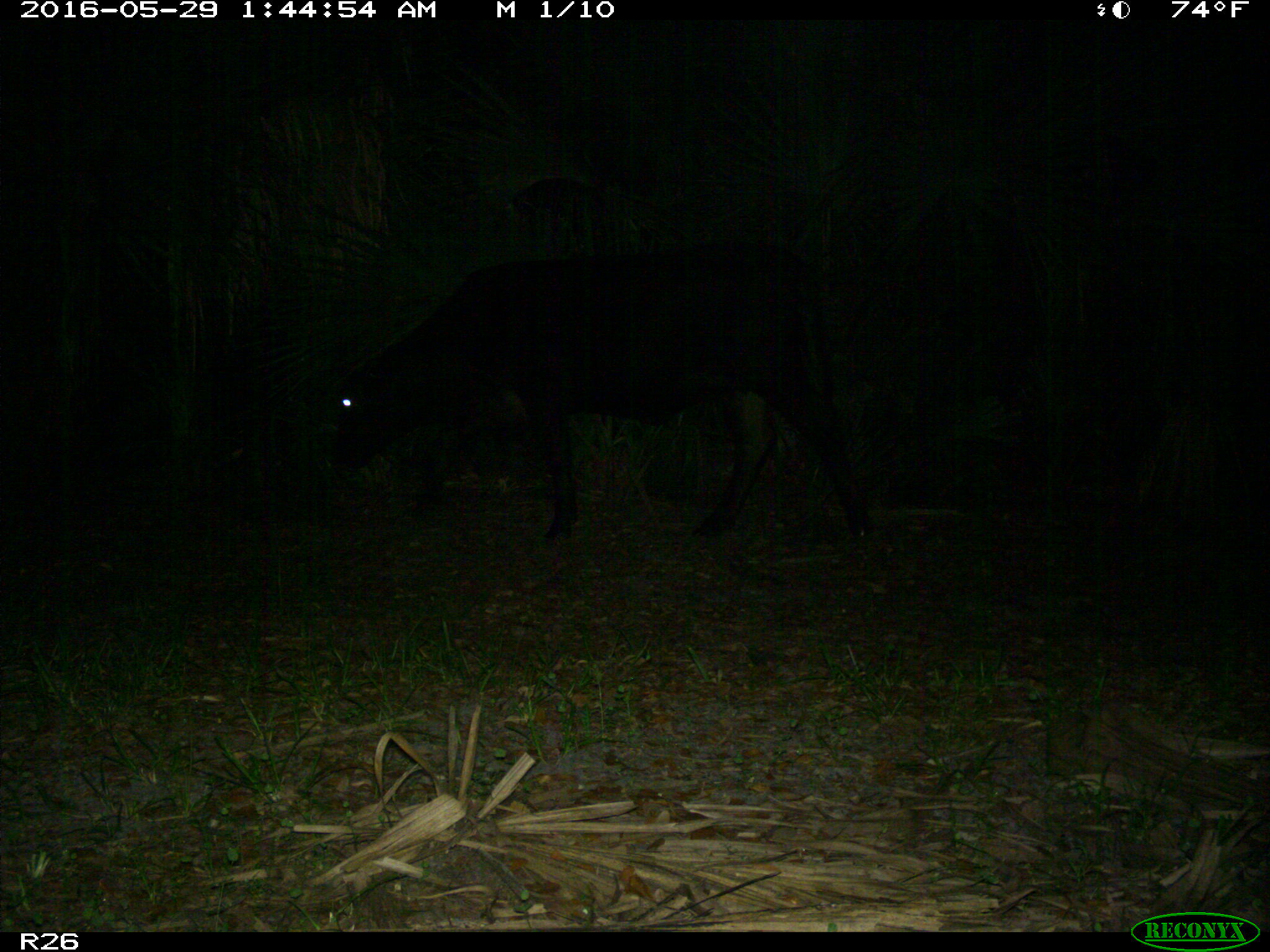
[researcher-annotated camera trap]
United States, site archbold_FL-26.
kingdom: Animalia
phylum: Chordata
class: Mammalia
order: Artiodactyla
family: Bovidae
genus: Bos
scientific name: Bos taurus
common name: domestic cow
Bos taurus (domestic cow).